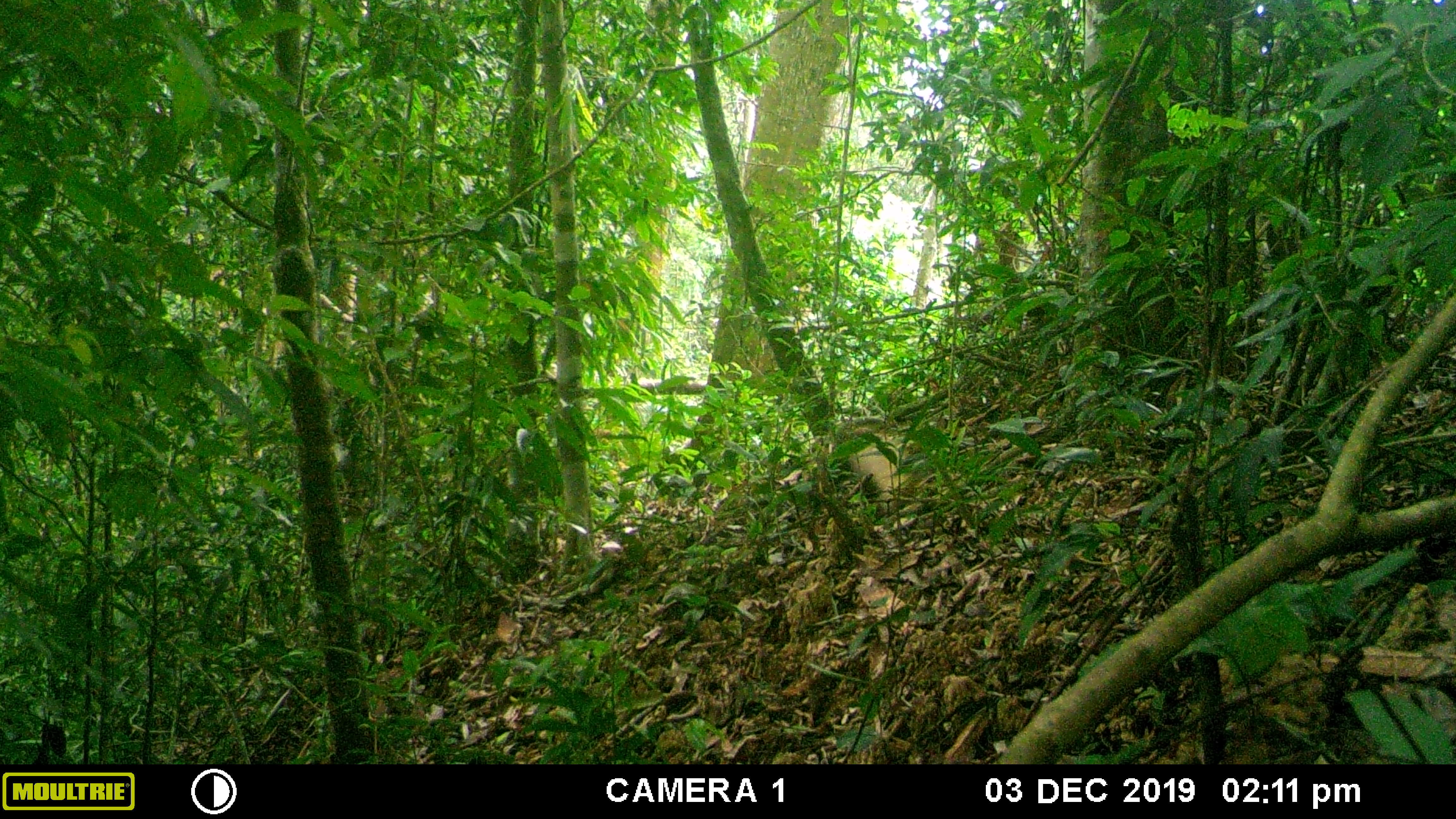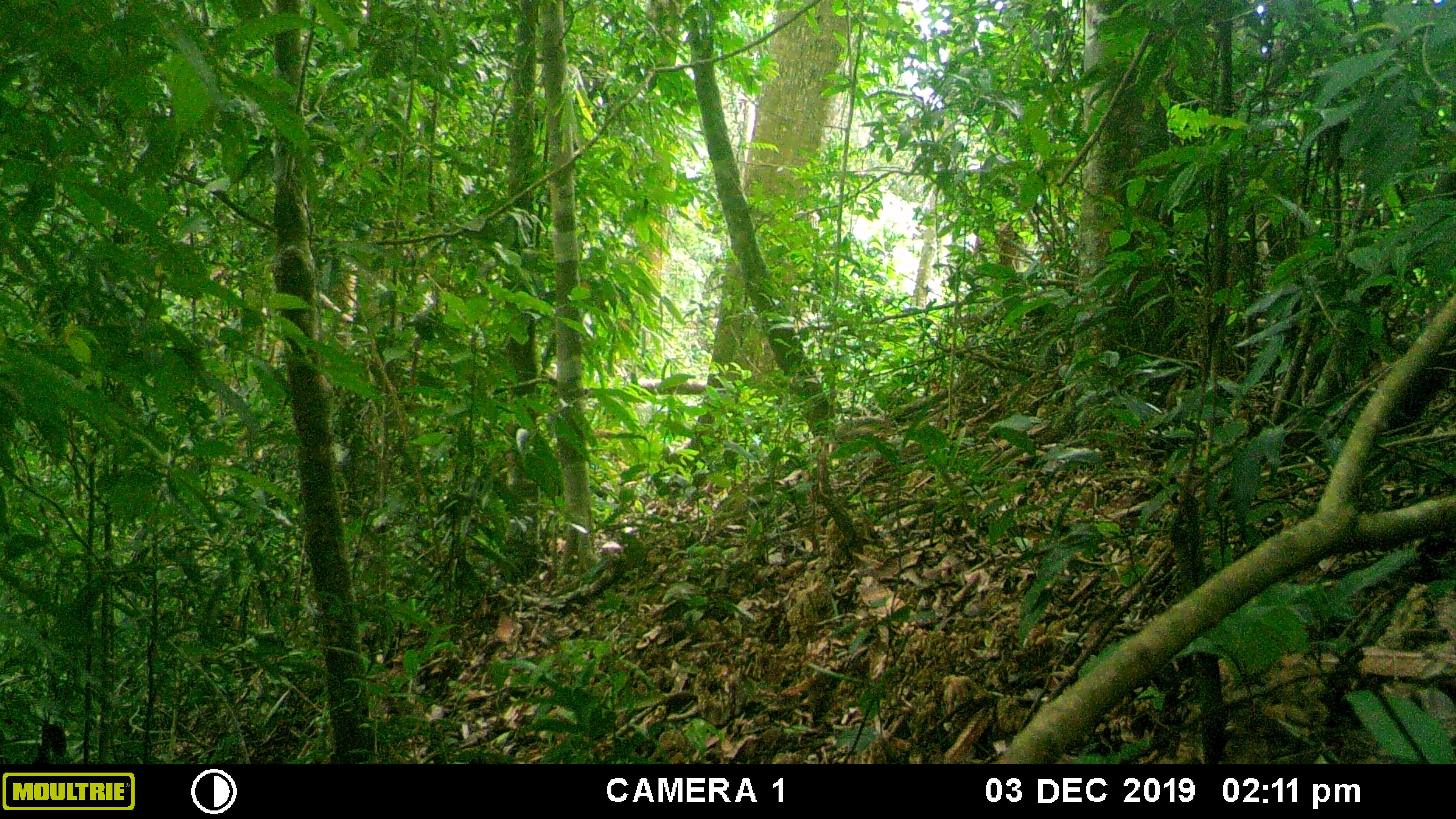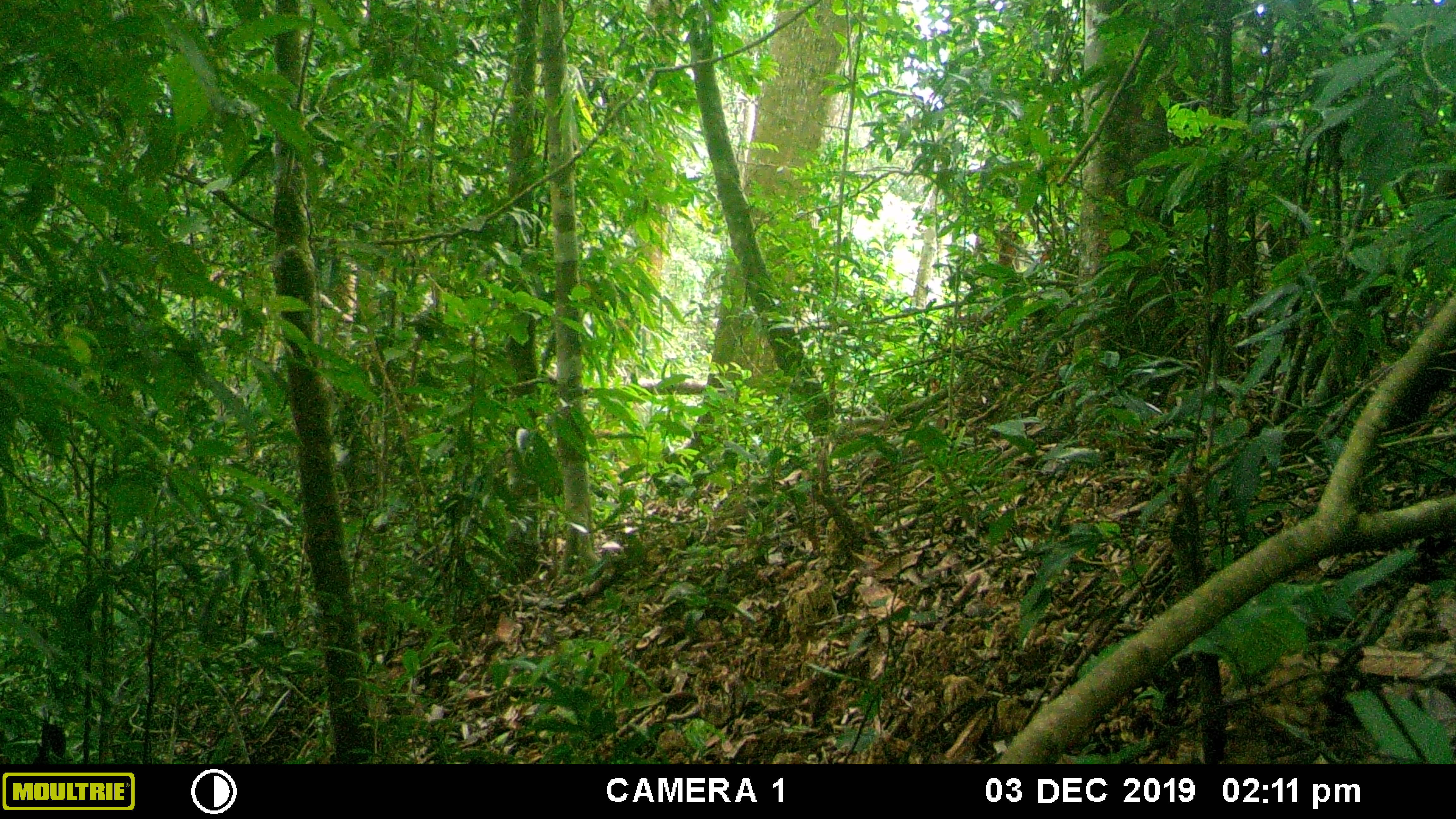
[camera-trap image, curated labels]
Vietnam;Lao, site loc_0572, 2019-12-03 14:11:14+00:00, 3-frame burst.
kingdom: Animalia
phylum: Chordata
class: Mammalia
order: Carnivora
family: Mustelidae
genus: Martes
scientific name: Martes flavigula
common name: yellow-throated marten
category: yellow throated marten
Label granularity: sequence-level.